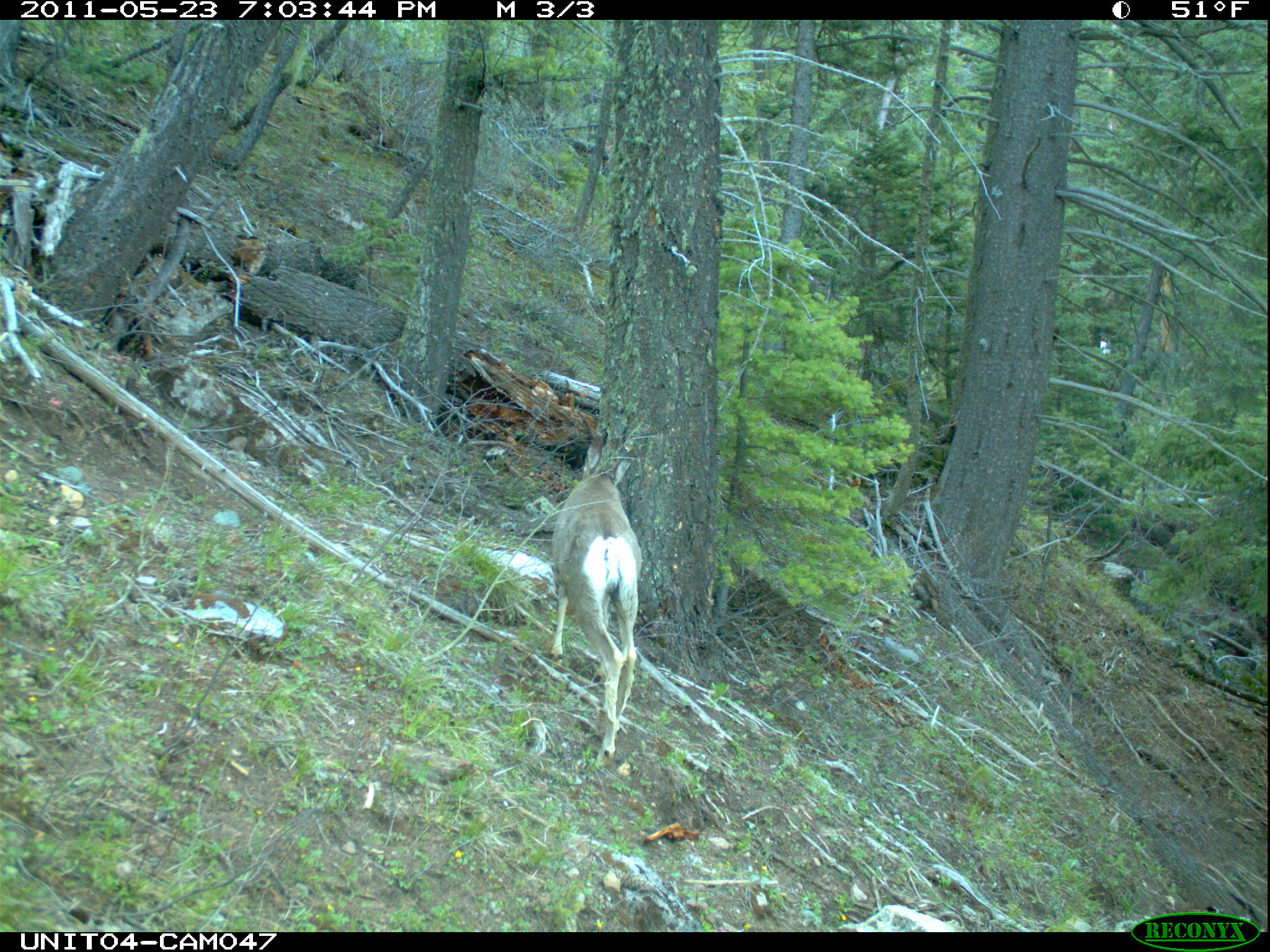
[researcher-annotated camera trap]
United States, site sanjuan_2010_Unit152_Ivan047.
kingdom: Animalia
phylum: Chordata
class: Mammalia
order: Artiodactyla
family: Cervidae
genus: Odocoileus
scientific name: Odocoileus hemionus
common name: mule deer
Odocoileus hemionus (mule deer).